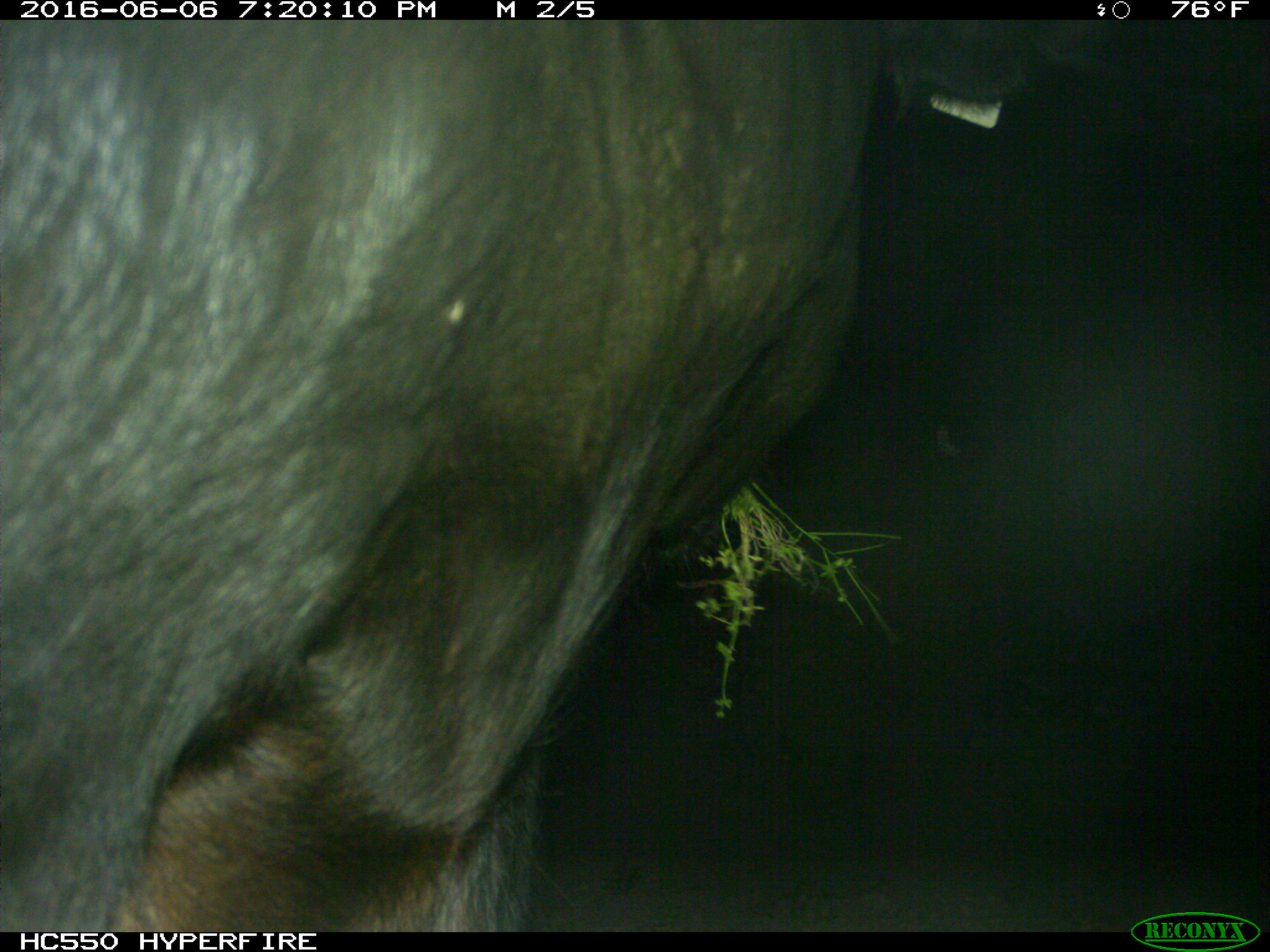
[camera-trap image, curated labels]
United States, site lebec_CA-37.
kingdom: Animalia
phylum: Chordata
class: Mammalia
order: Artiodactyla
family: Bovidae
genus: Bos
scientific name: Bos taurus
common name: domestic cow